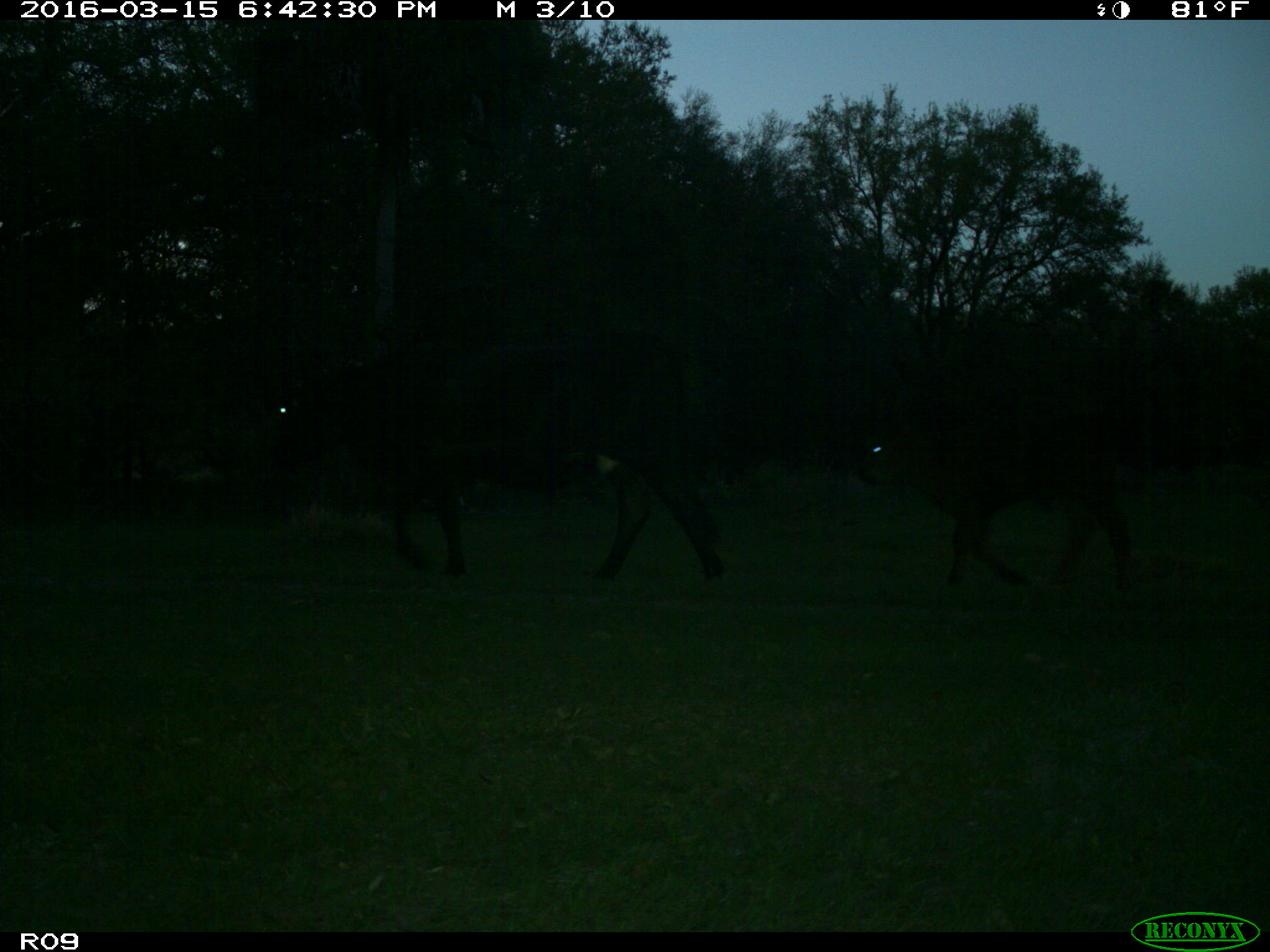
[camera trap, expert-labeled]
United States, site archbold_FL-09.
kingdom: Animalia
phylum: Chordata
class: Mammalia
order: Artiodactyla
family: Bovidae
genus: Bos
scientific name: Bos taurus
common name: domestic cow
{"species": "Bos taurus (domestic cow)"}